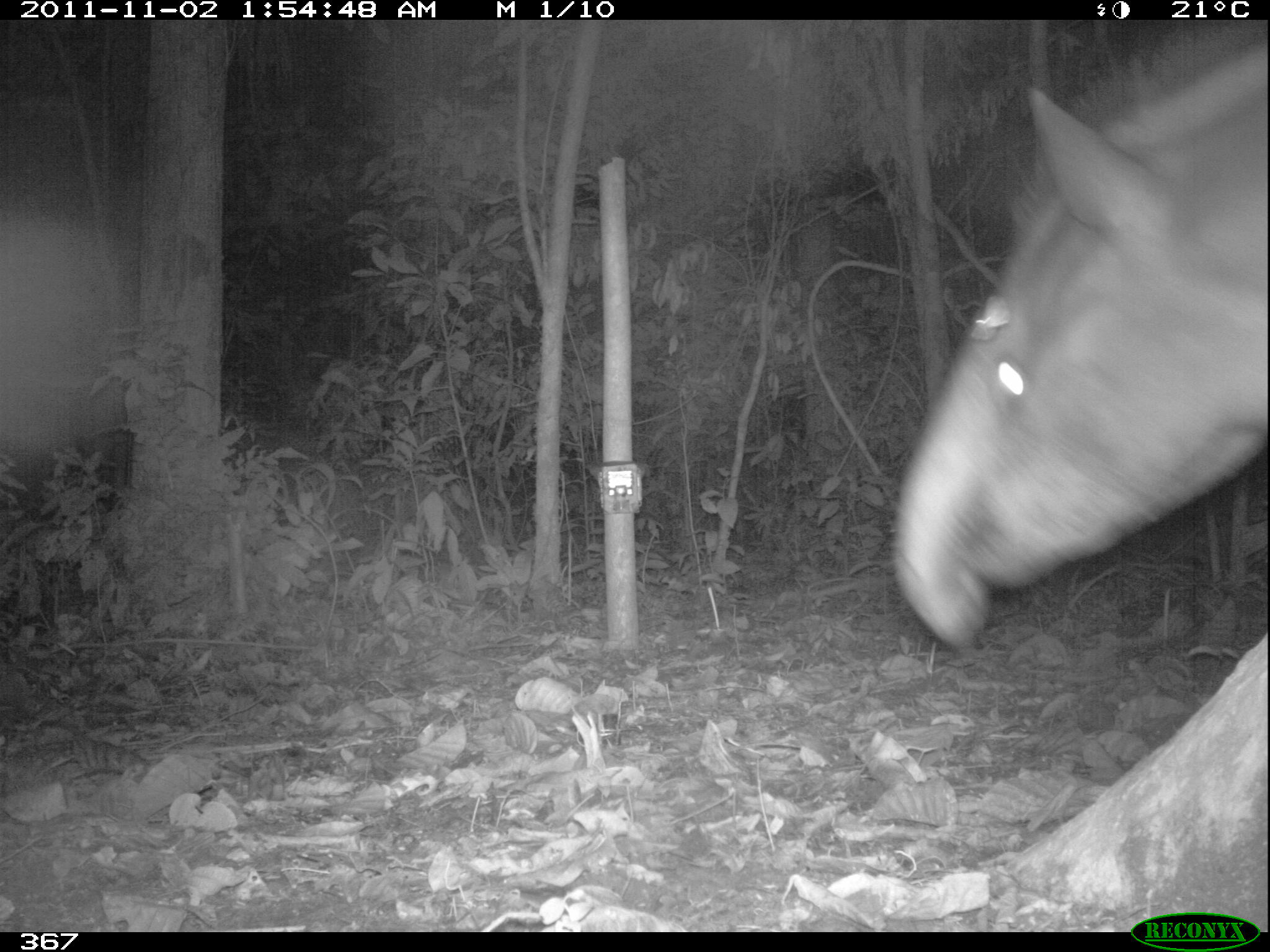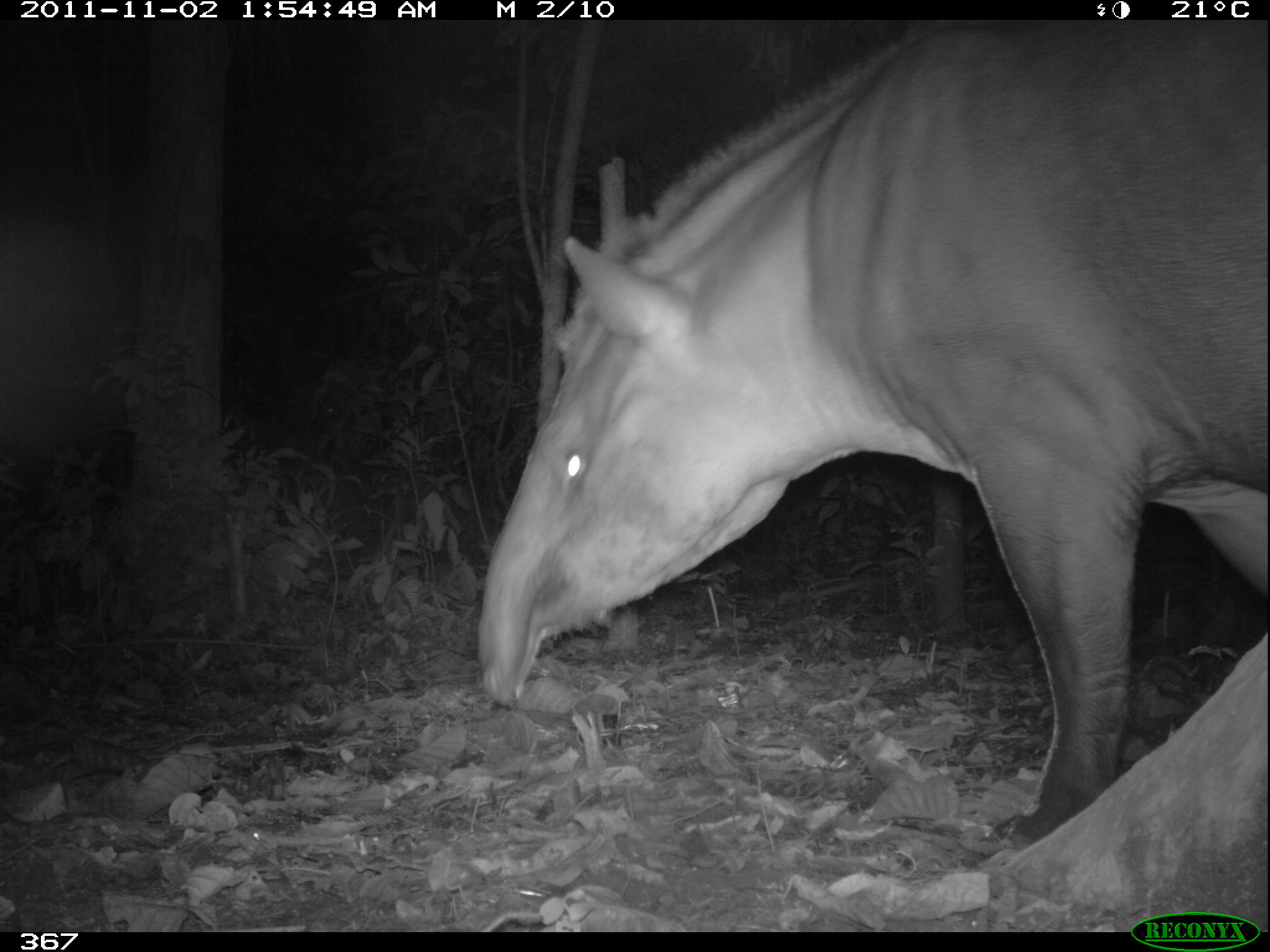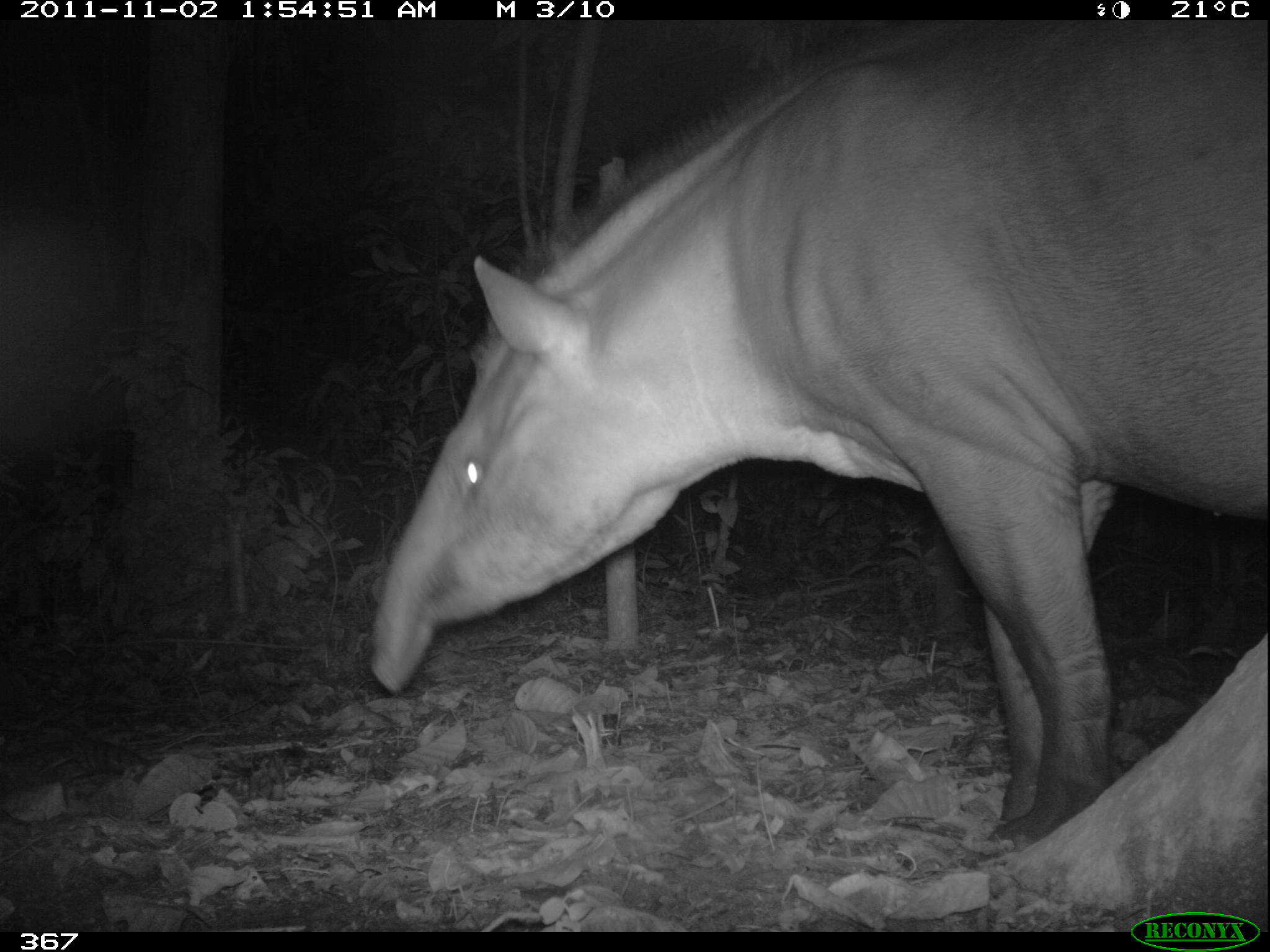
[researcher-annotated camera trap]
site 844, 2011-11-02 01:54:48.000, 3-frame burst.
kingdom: Animalia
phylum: Chordata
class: Mammalia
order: Perissodactyla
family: Tapiridae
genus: Tapirus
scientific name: Tapirus terrestris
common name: south american tapir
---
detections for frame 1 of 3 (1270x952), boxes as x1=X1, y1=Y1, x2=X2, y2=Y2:
tapirus terrestris: x1=884, y1=34, x2=1265, y2=656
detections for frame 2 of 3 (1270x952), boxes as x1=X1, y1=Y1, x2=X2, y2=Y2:
tapirus terrestris: x1=471, y1=4, x2=1265, y2=853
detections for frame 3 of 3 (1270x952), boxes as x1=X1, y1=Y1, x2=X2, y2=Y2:
tapirus terrestris: x1=366, y1=24, x2=1270, y2=848